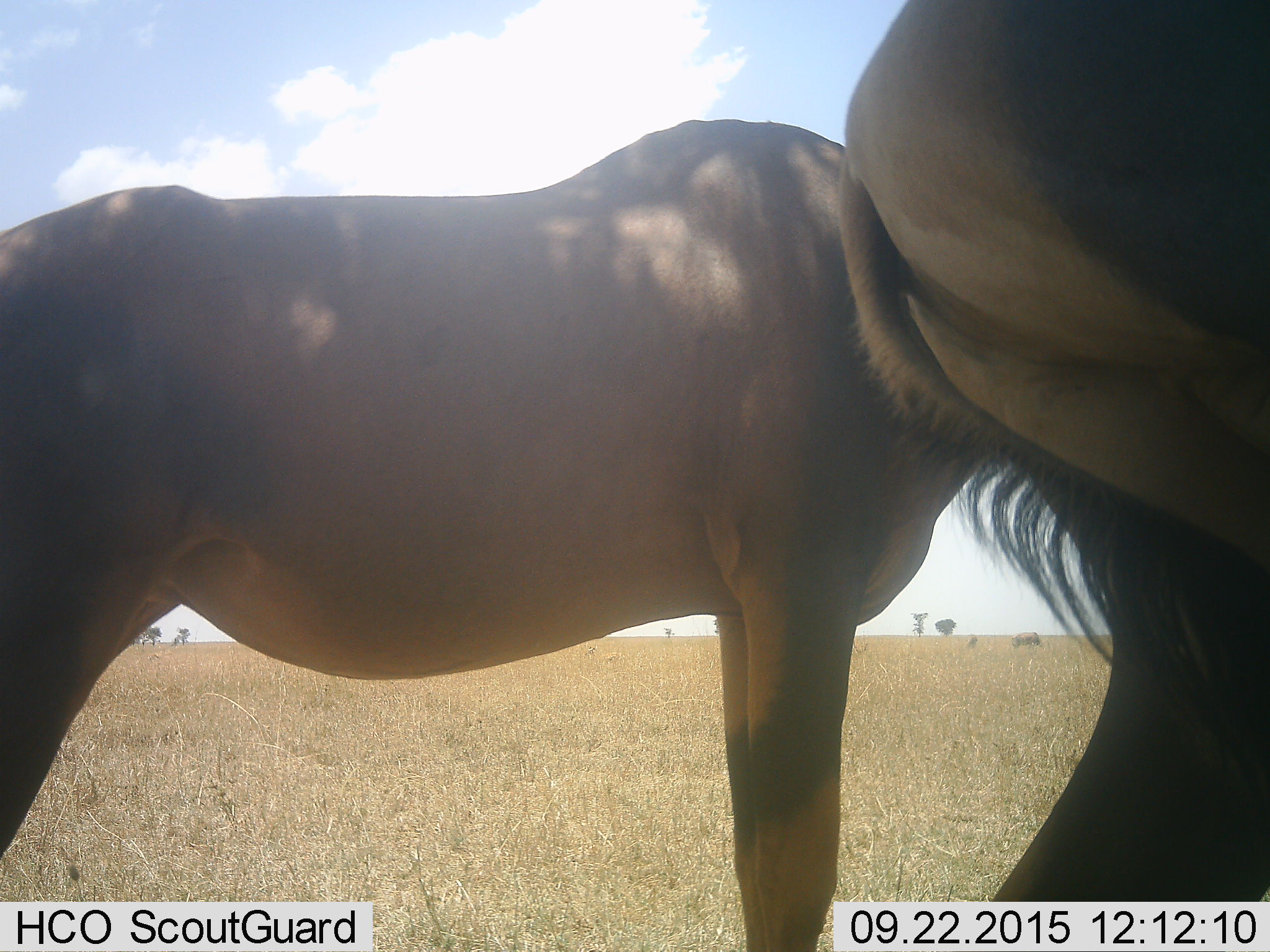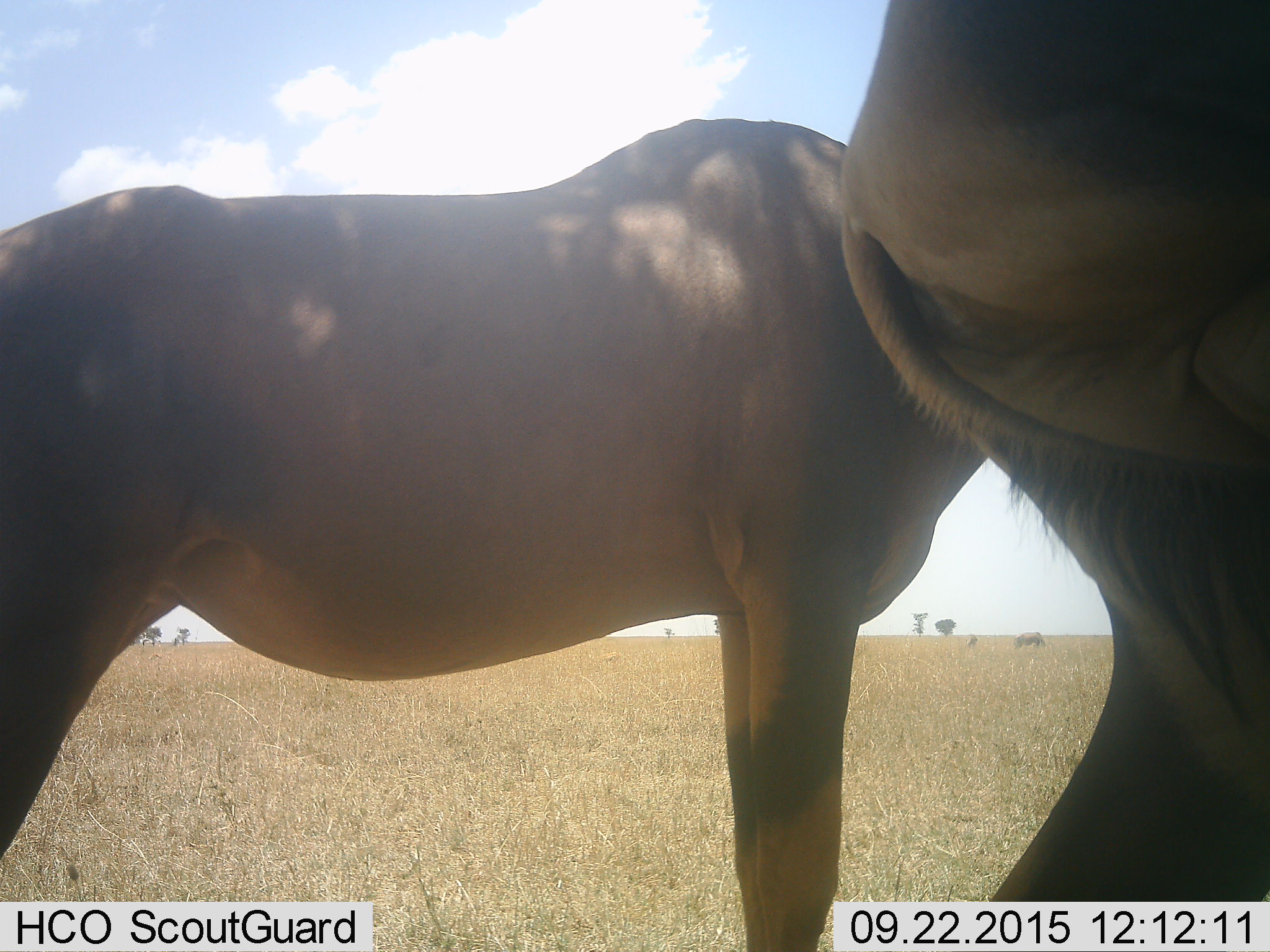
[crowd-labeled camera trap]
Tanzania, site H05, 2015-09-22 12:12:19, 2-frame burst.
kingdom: Animalia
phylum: Chordata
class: Mammalia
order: Artiodactyla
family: Bovidae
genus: Connochaetes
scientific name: Connochaetes taurinus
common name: blue wildebeest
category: wildebeest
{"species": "wildebeest (blue wildebeest) (Connochaetes taurinus)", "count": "2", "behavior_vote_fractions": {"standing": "67%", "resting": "0%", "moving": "17%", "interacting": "0%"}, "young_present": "0%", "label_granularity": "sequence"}